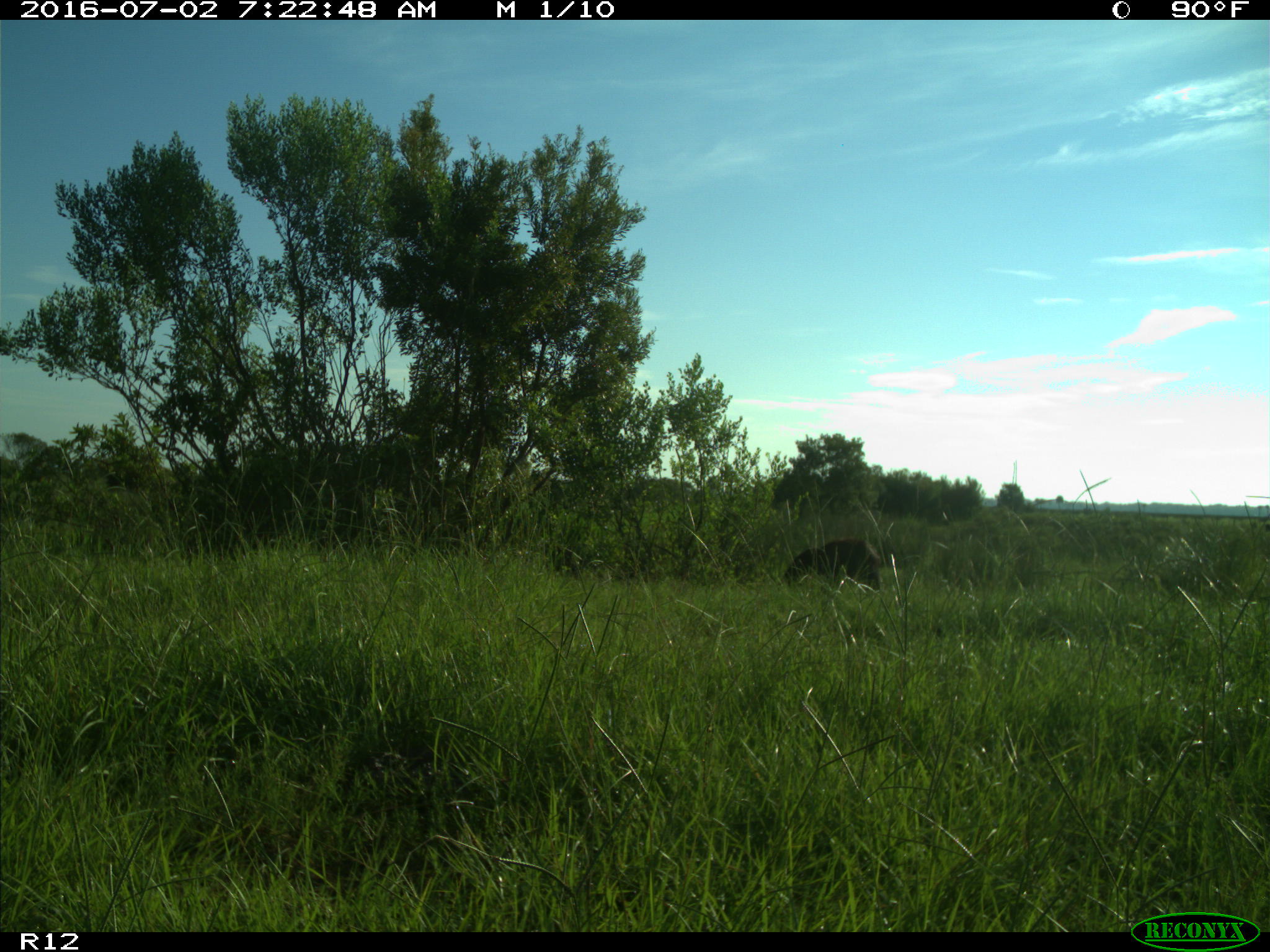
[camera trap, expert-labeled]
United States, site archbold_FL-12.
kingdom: Animalia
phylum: Chordata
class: Mammalia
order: Artiodactyla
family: Bovidae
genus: Bos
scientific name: Bos taurus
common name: domestic cow